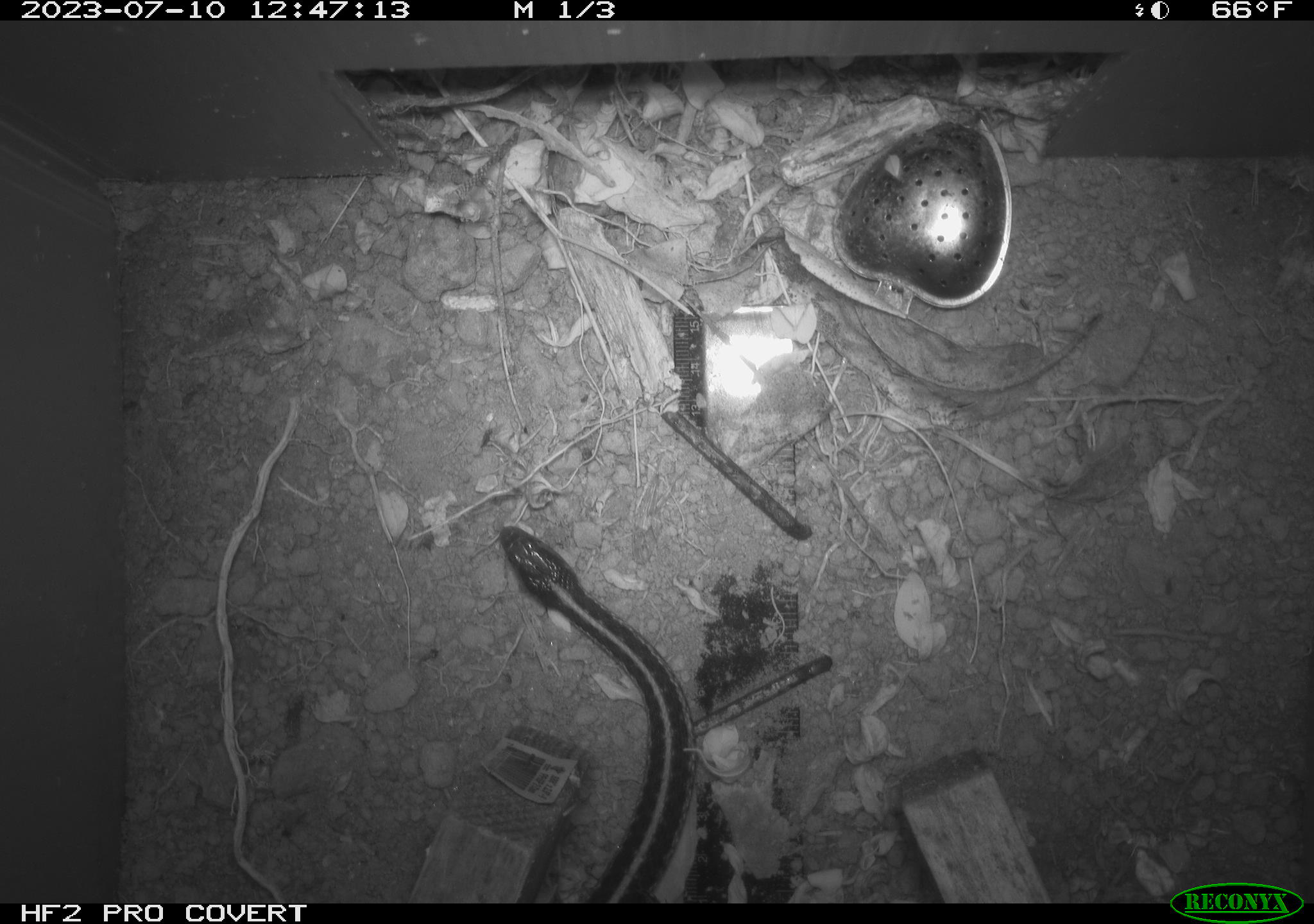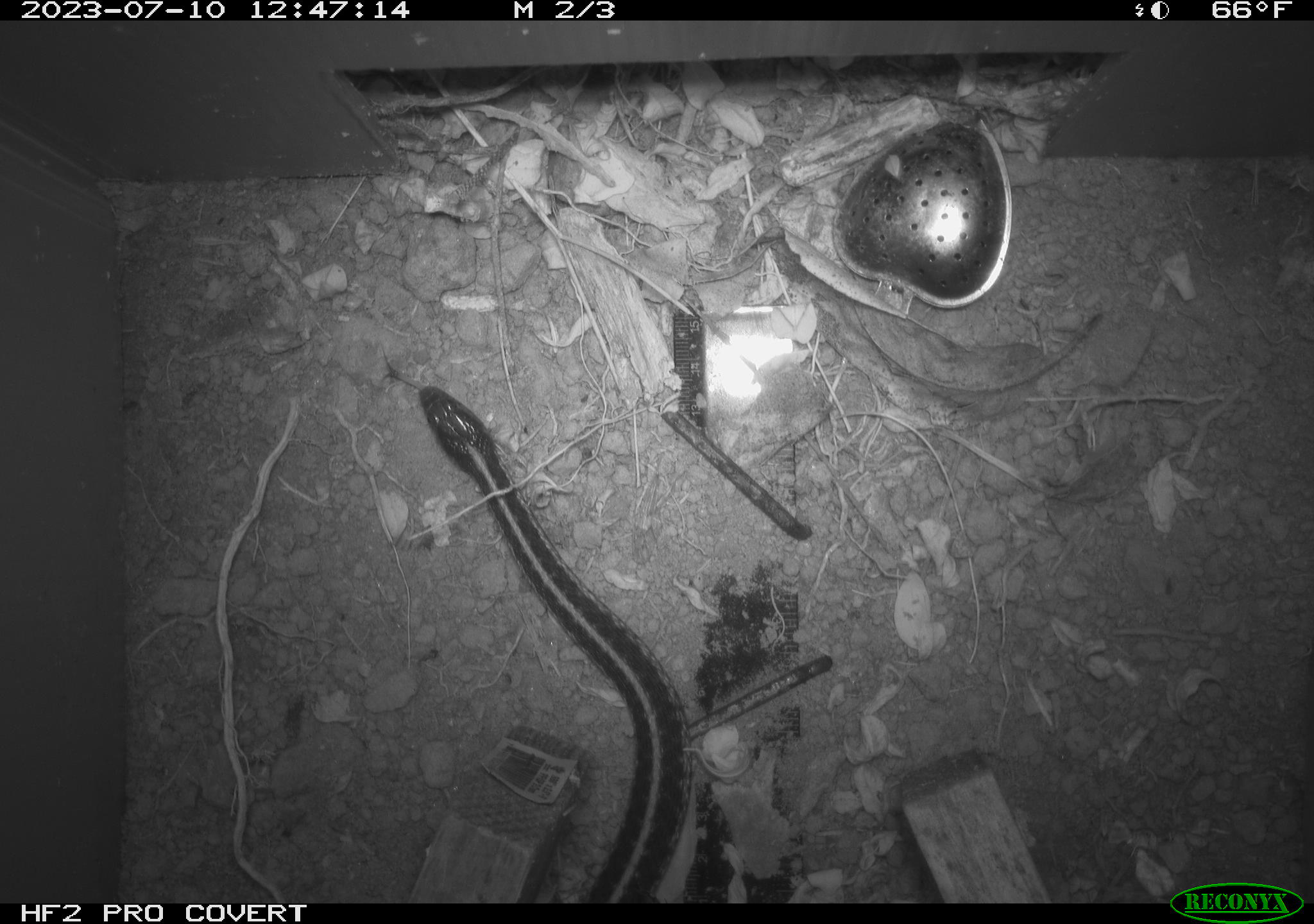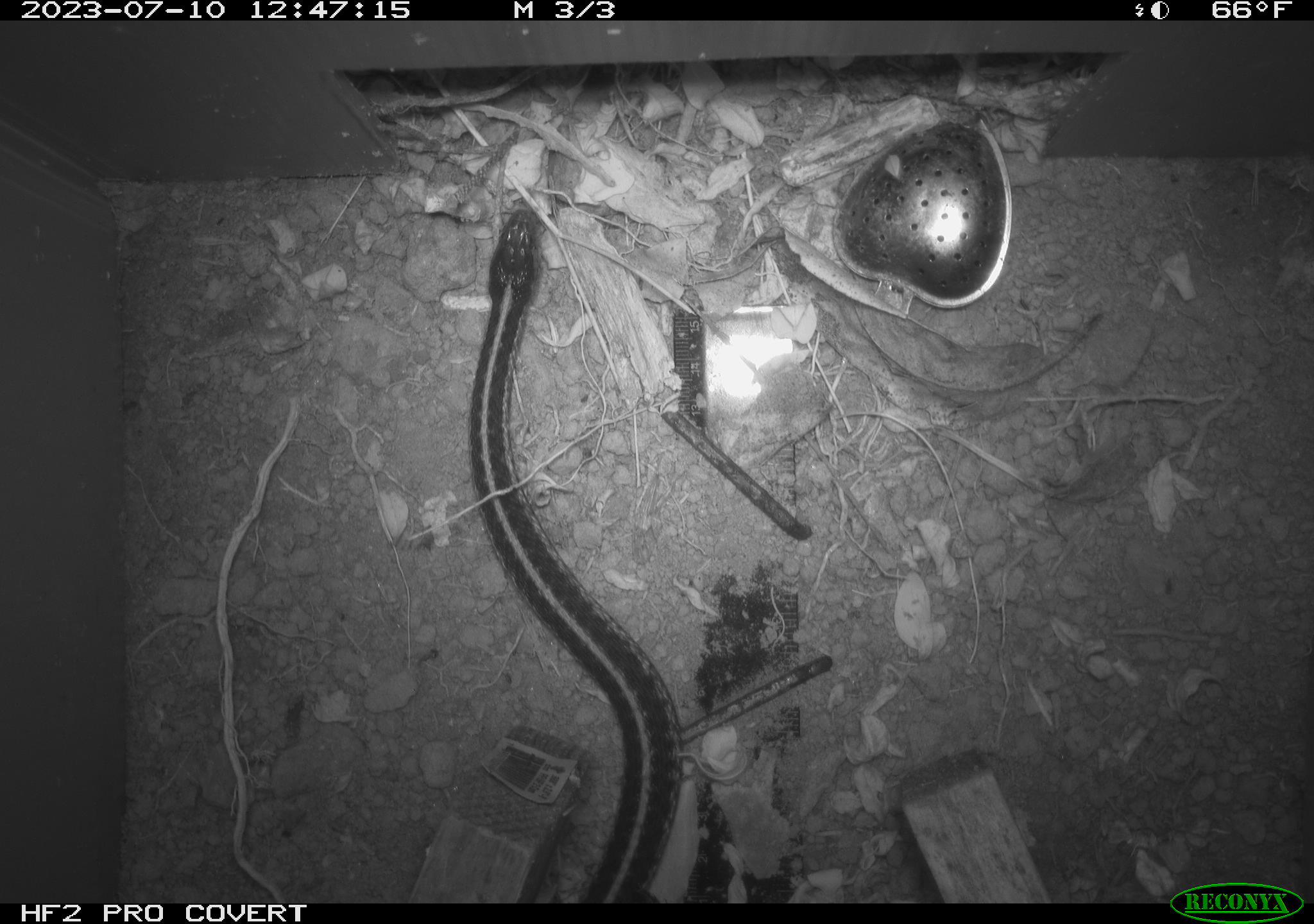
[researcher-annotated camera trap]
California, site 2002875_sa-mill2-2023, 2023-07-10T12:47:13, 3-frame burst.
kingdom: Animalia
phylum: Chordata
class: Reptilia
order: Squamata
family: Colubridae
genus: Thamnophis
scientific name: Thamnophis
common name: american gartersnakes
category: thamnophis species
Thamnophis species (american gartersnakes) (Thamnophis).